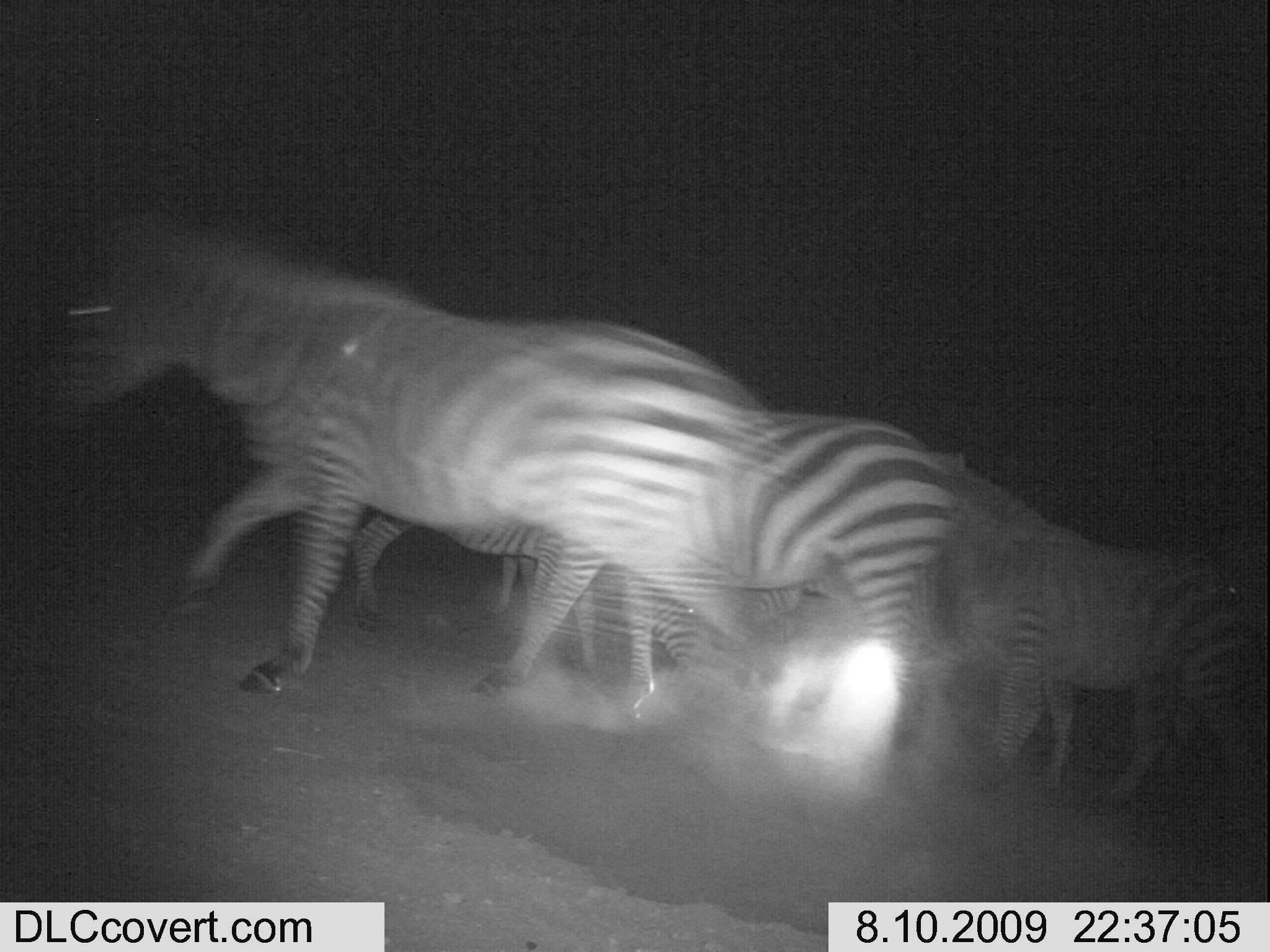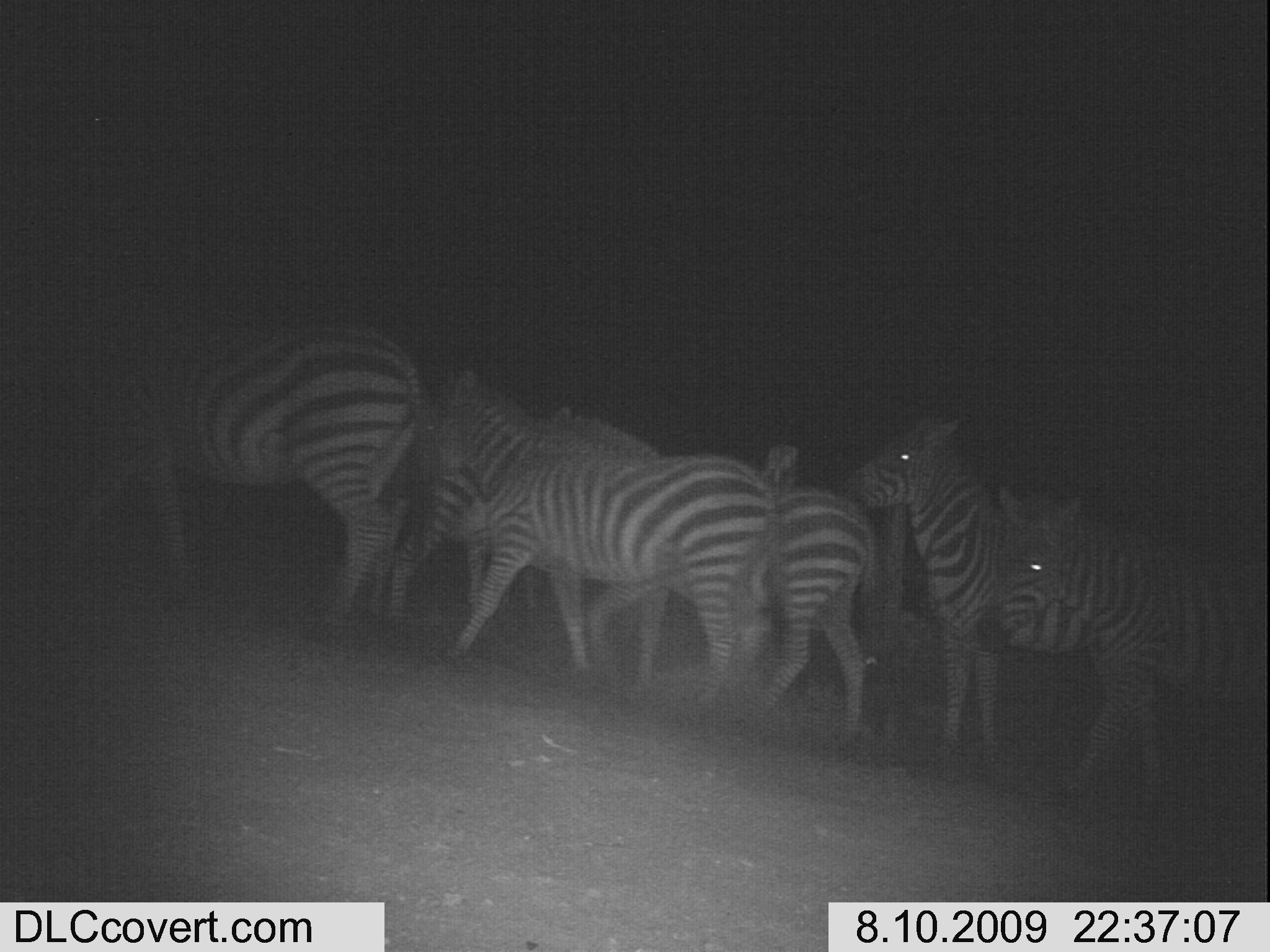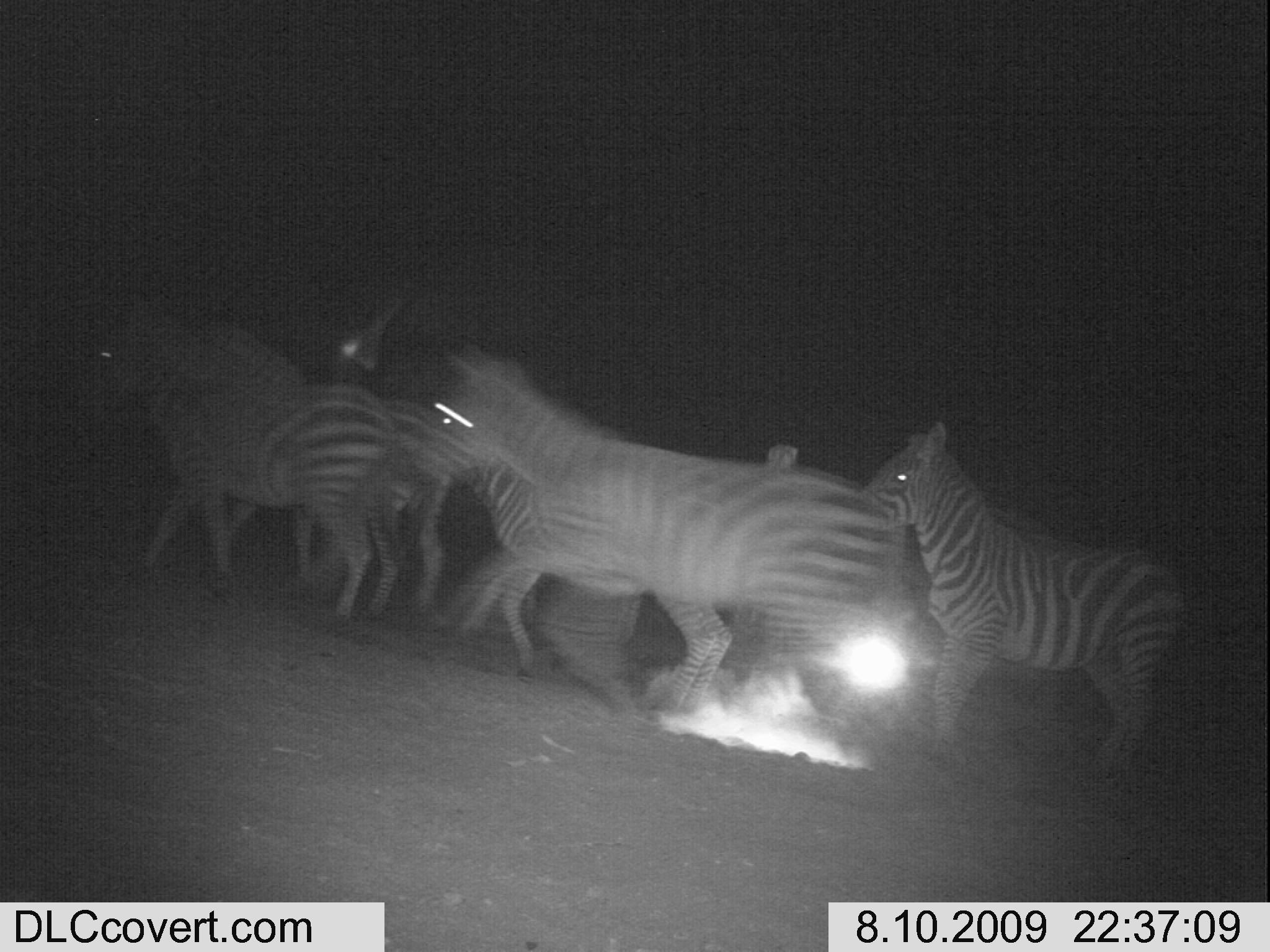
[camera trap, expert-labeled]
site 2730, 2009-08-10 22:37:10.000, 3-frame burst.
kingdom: Animalia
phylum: Chordata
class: Mammalia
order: Perissodactyla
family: Equidae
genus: Equus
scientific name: Equus quagga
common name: plains zebra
Equus quagga (plains zebra), count 6.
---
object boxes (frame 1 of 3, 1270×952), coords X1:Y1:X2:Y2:
equus quagga: 60:220:781:718; 467:415:952:704; 927:455:1250:822; 351:503:598:671; 491:543:713:706; 1149:551:1270:801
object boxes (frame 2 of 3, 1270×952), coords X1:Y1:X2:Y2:
equus quagga: 0:303:418:638; 837:412:1163:789; 428:366:781:710; 549:404:875:744; 970:481:1270:801; 369:474:492:634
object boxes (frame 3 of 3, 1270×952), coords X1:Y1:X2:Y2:
equus quagga: 433:338:889:736; 867:417:1185:776; 80:298:403:621; 227:385:457:626; 461:558:733:734